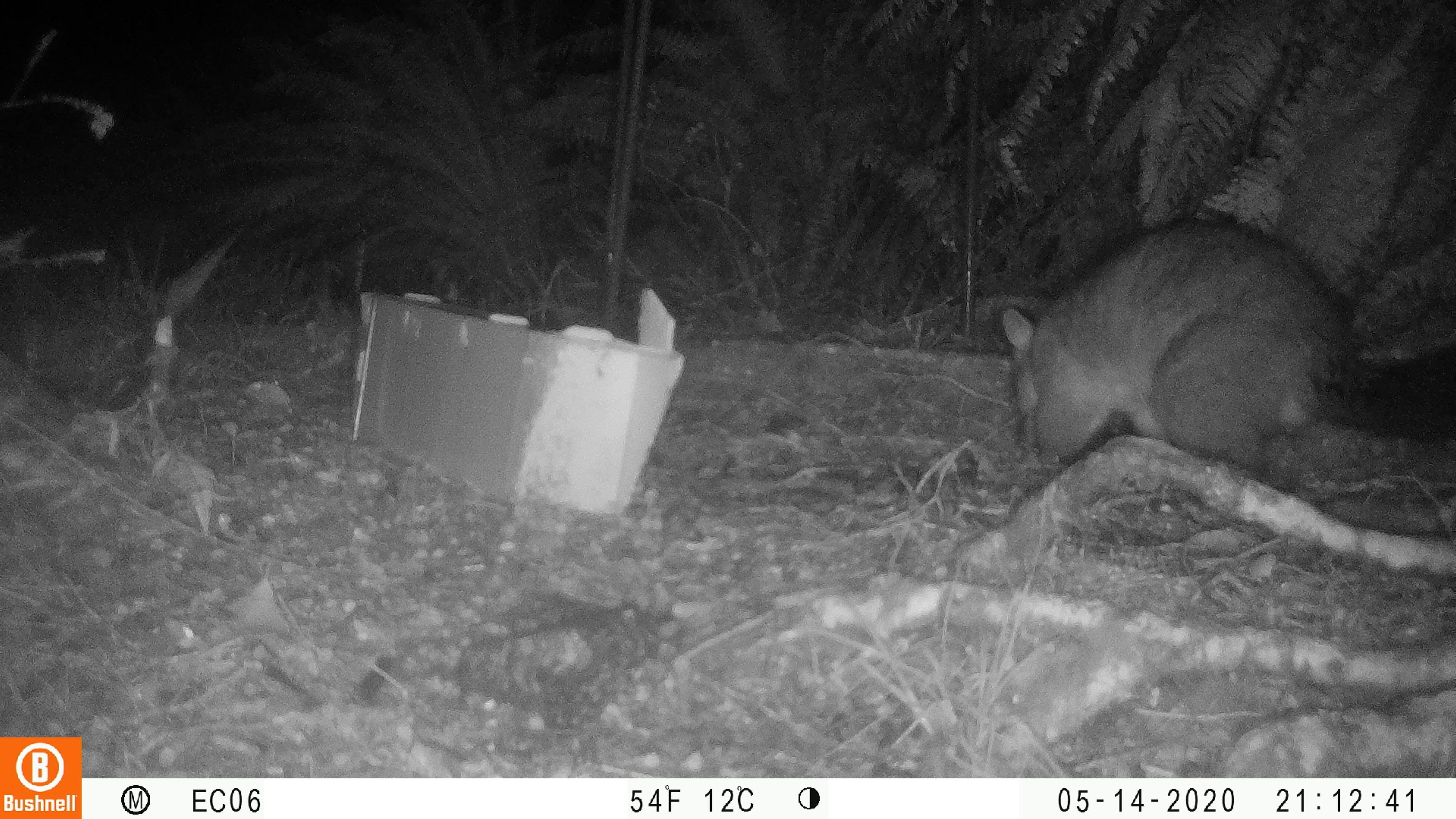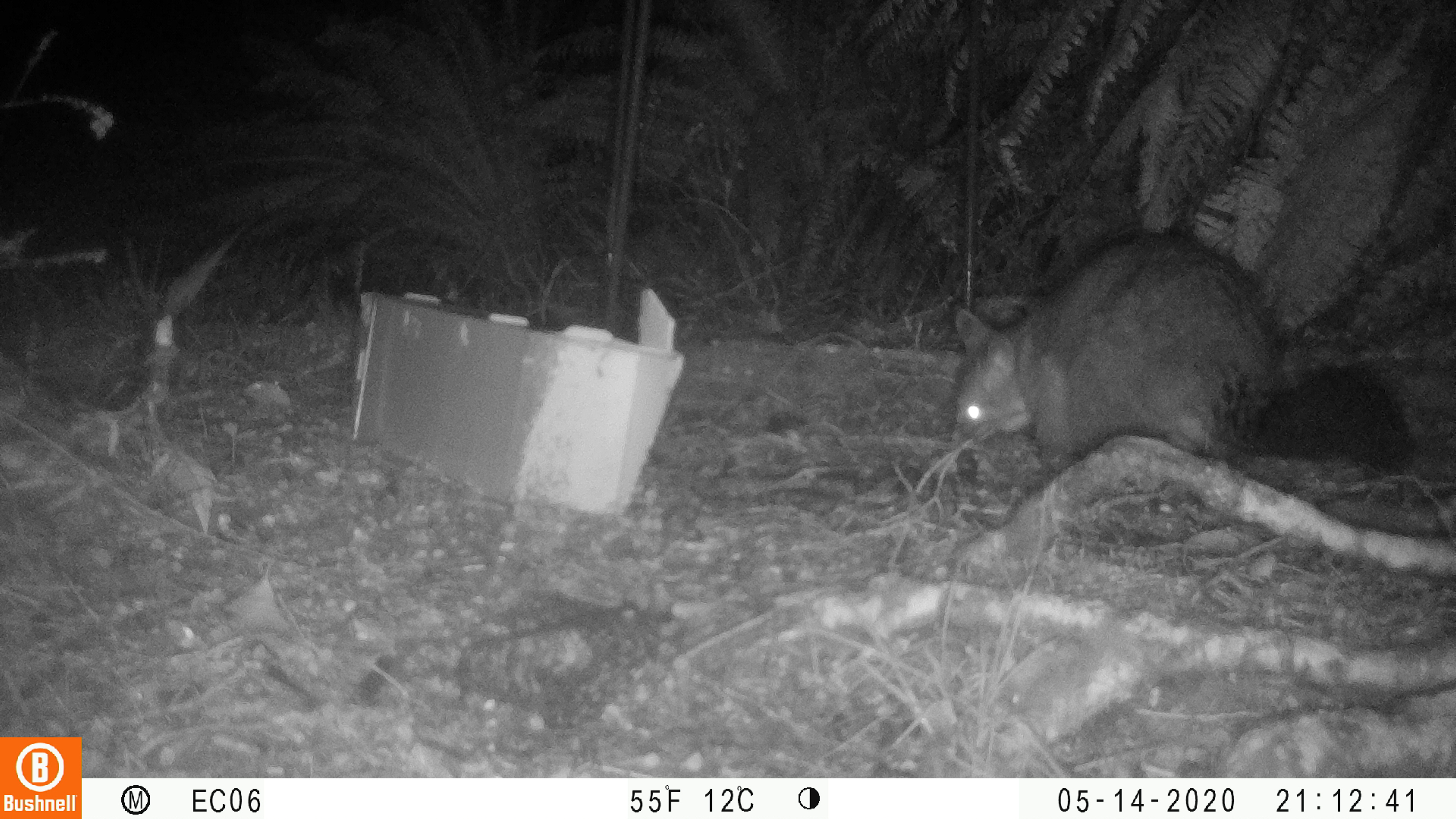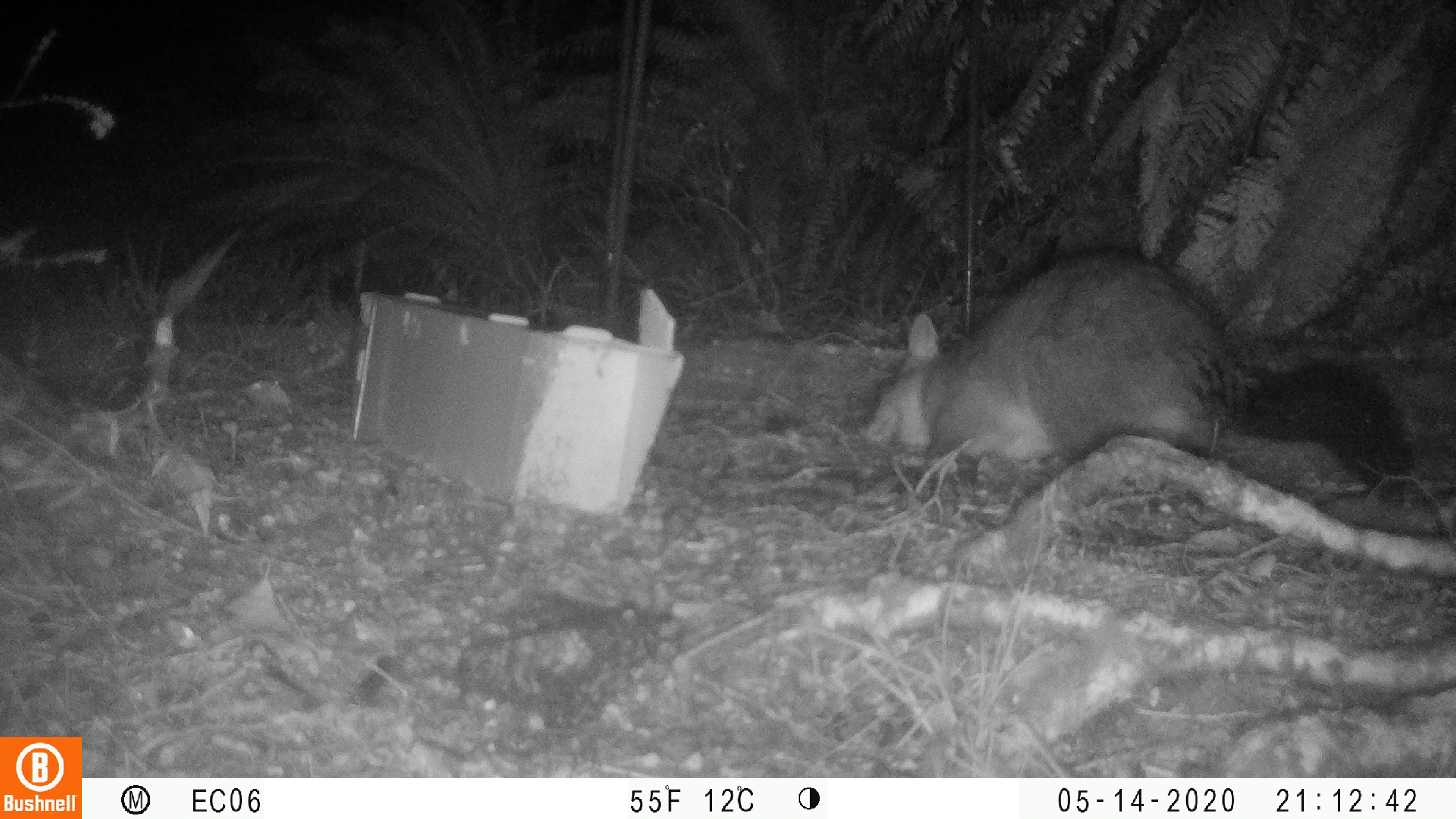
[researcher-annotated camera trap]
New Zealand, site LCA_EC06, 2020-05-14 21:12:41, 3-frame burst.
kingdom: Animalia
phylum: Chordata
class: Mammalia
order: Diprotodontia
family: Phalangeridae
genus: Trichosurus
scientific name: Trichosurus vulpecula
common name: common brushtail possum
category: possum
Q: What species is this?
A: Possum (common brushtail possum) (Trichosurus vulpecula).